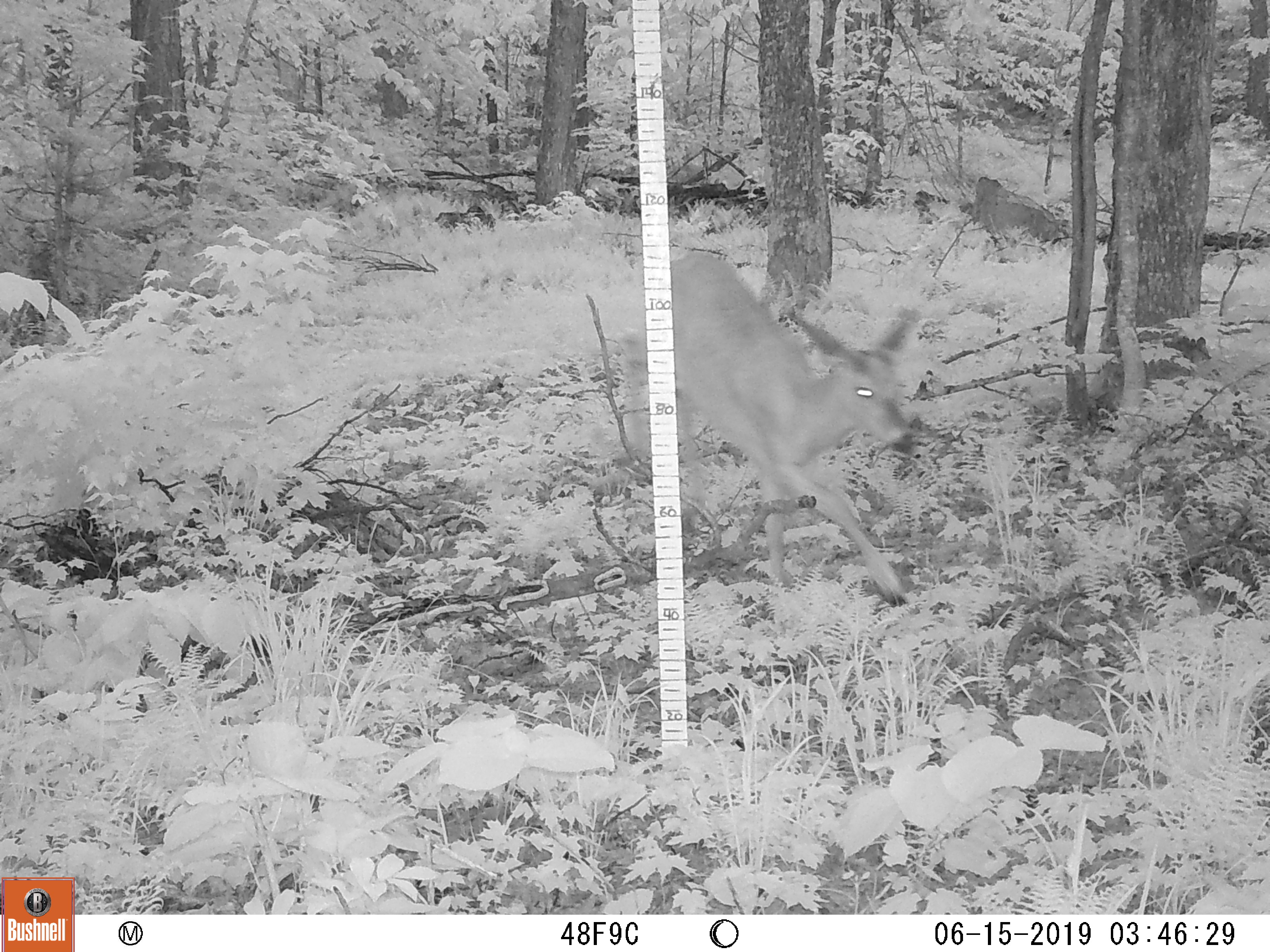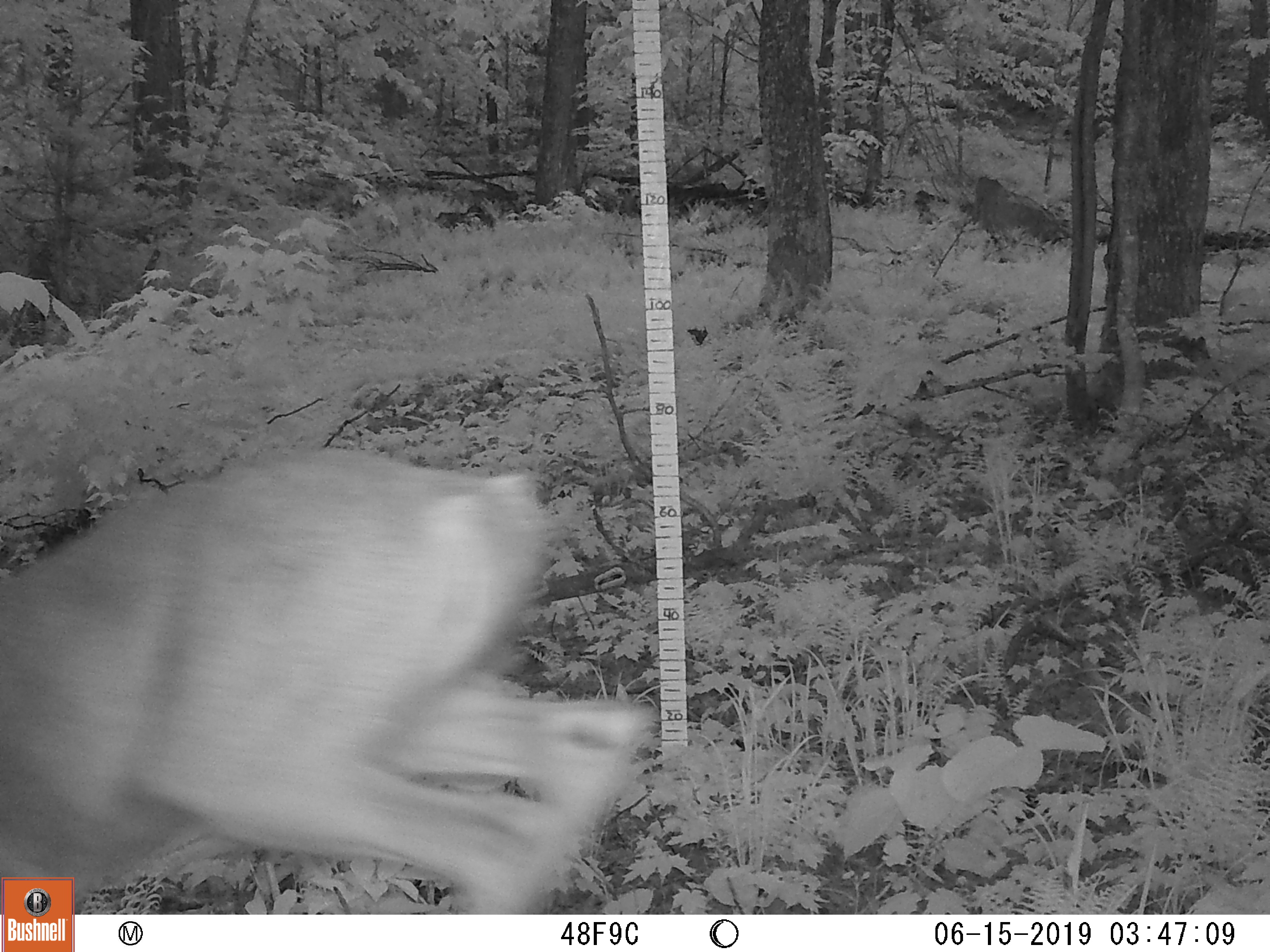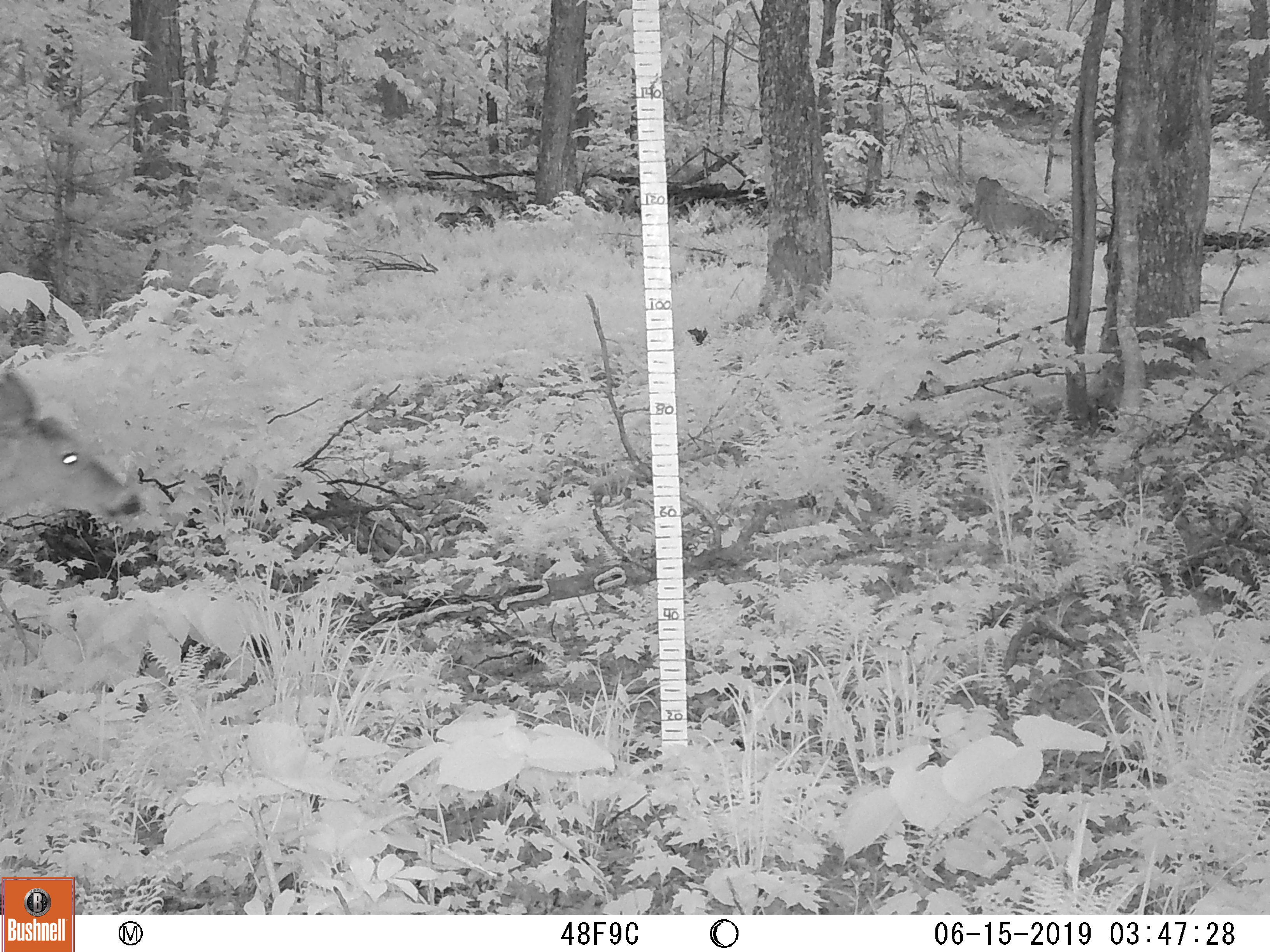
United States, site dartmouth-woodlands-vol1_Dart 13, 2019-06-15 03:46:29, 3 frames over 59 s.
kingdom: Animalia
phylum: Chordata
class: Mammalia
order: Artiodactyla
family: Cervidae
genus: Odocoileus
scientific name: Odocoileus virginianus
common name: white-tailed deer